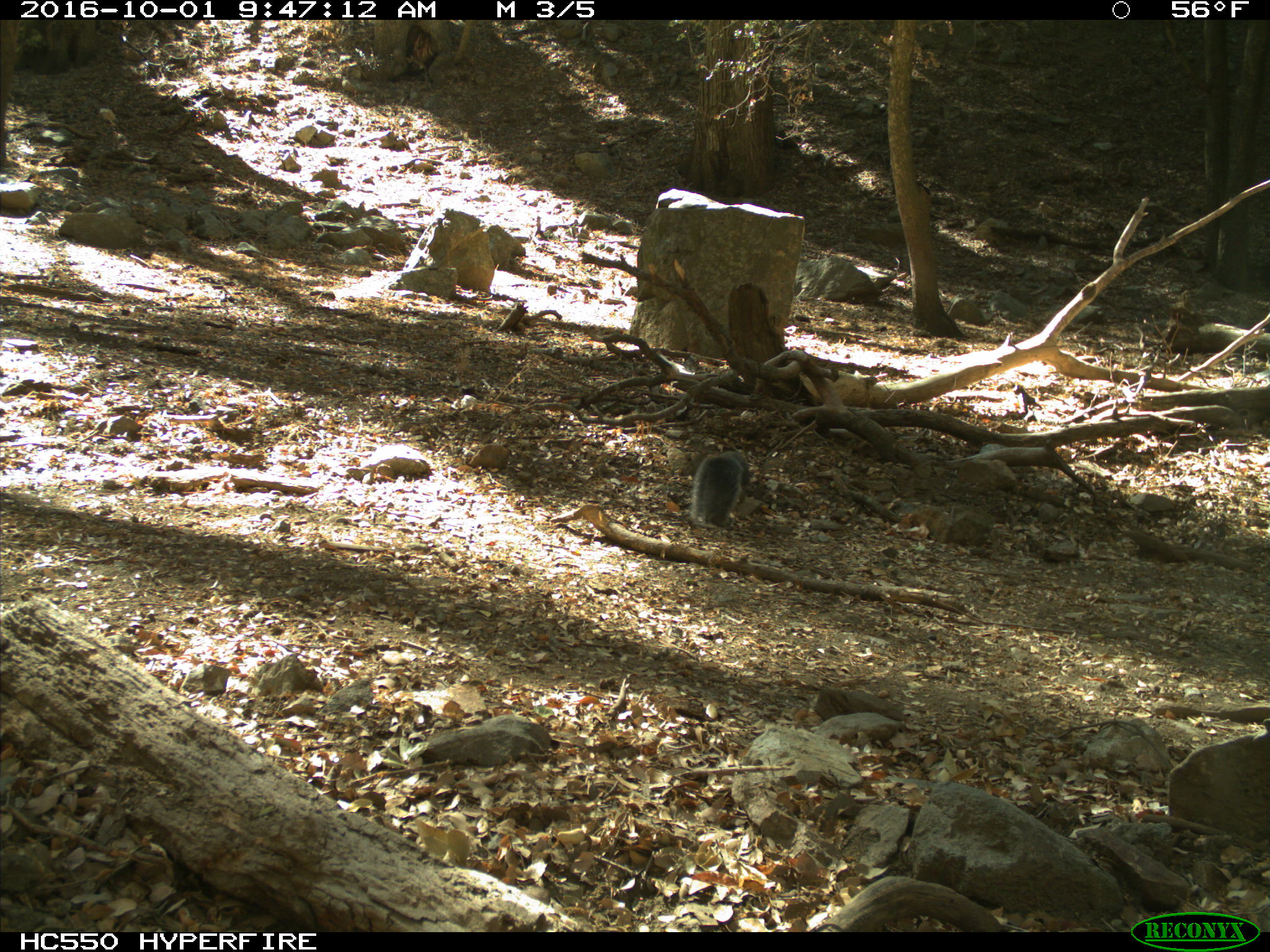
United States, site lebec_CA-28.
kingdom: Animalia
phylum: Chordata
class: Mammalia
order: Rodentia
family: Sciuridae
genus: Sciurus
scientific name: Sciurus carolinensis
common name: eastern gray squirrel